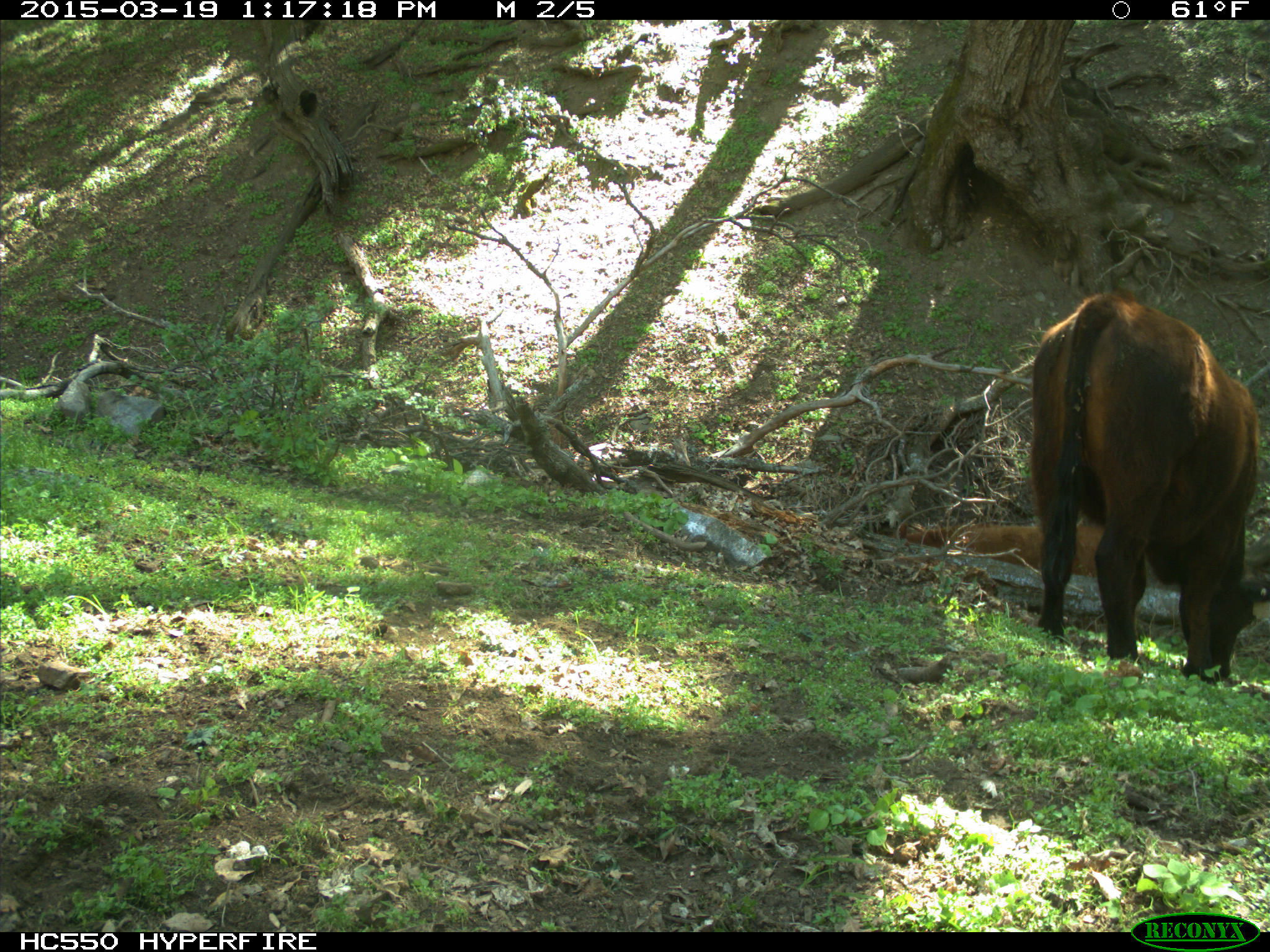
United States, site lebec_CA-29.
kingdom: Animalia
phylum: Chordata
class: Mammalia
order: Artiodactyla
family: Bovidae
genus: Bos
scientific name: Bos taurus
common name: domestic cow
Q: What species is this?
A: Bos taurus (domestic cow).